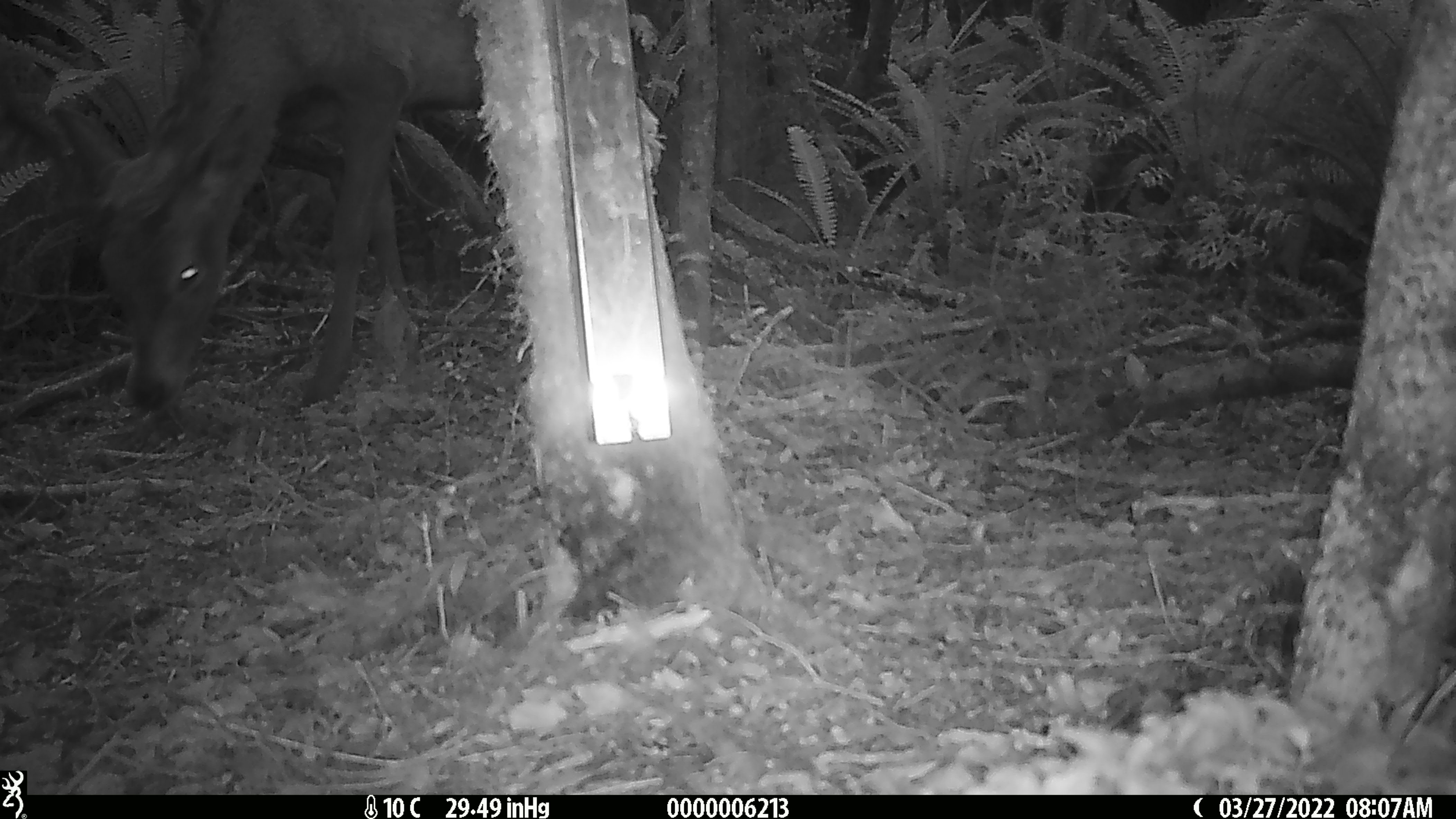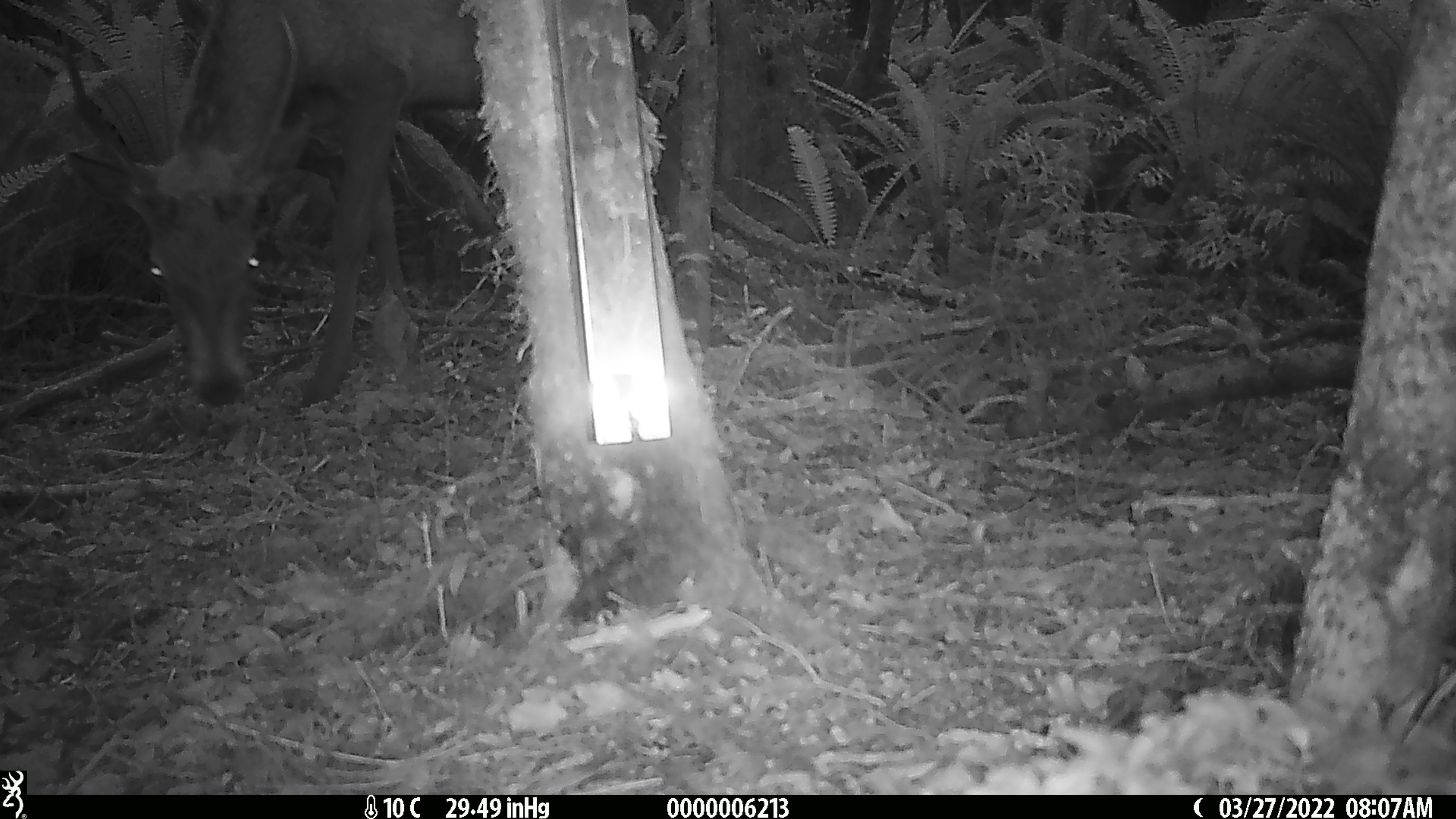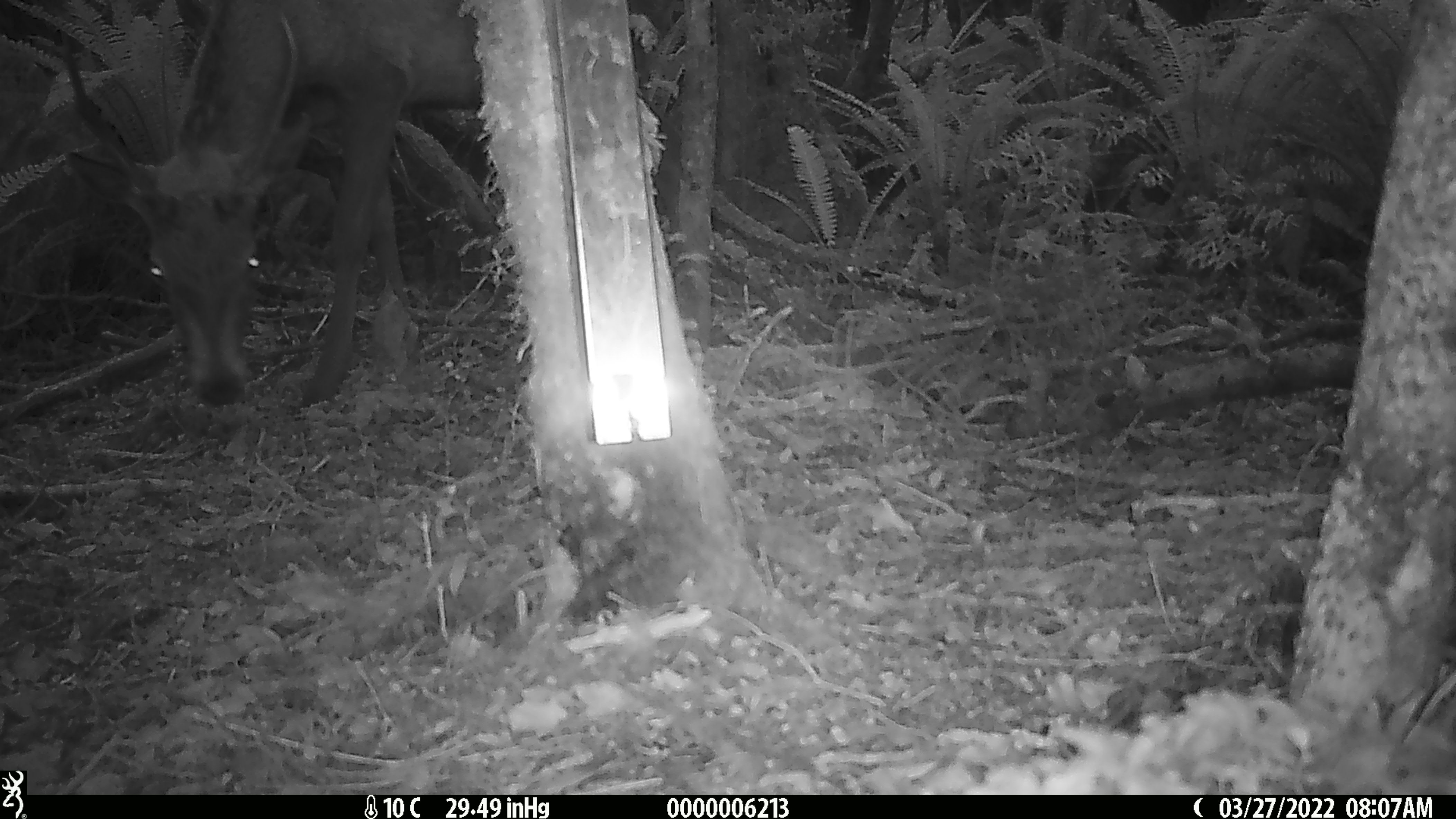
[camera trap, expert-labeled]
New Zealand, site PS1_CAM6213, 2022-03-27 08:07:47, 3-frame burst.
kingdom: Animalia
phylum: Chordata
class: Mammalia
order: Artiodactyla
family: Cervidae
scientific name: Cervidae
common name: deer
Deer (Cervidae).